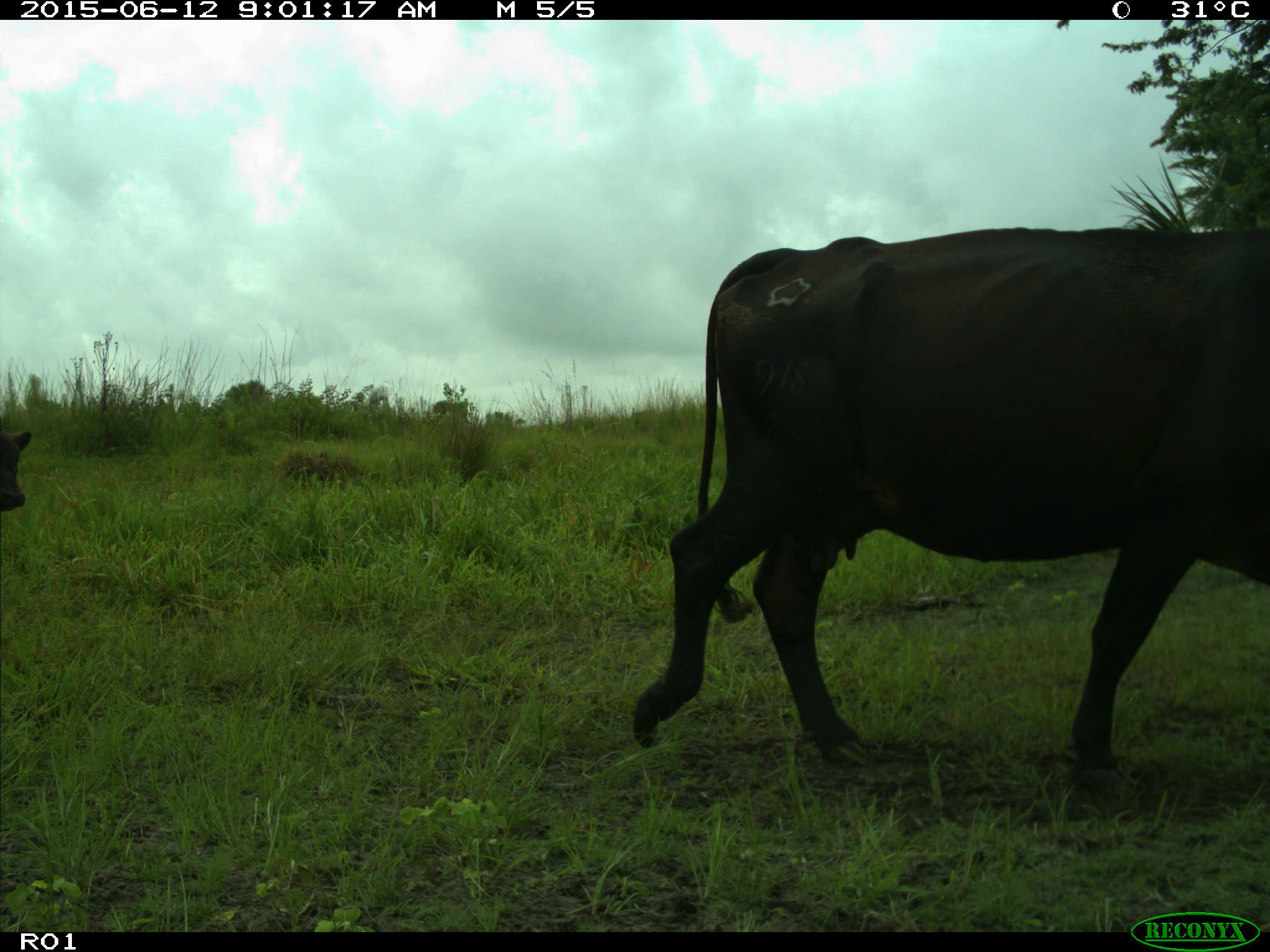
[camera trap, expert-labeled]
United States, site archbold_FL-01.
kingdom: Animalia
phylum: Chordata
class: Mammalia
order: Artiodactyla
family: Bovidae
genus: Bos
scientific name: Bos taurus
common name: domestic cow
Bos taurus (domestic cow).